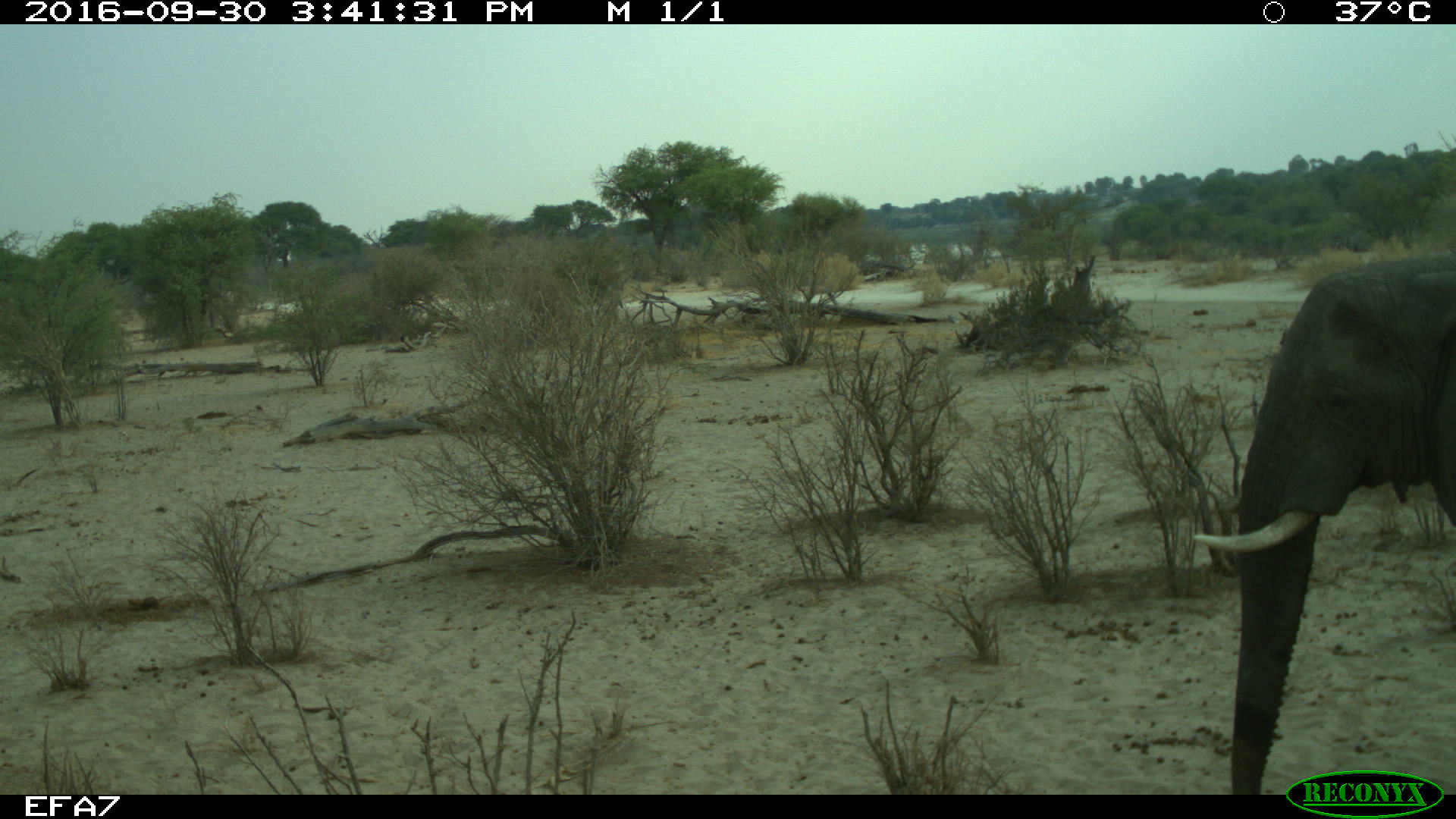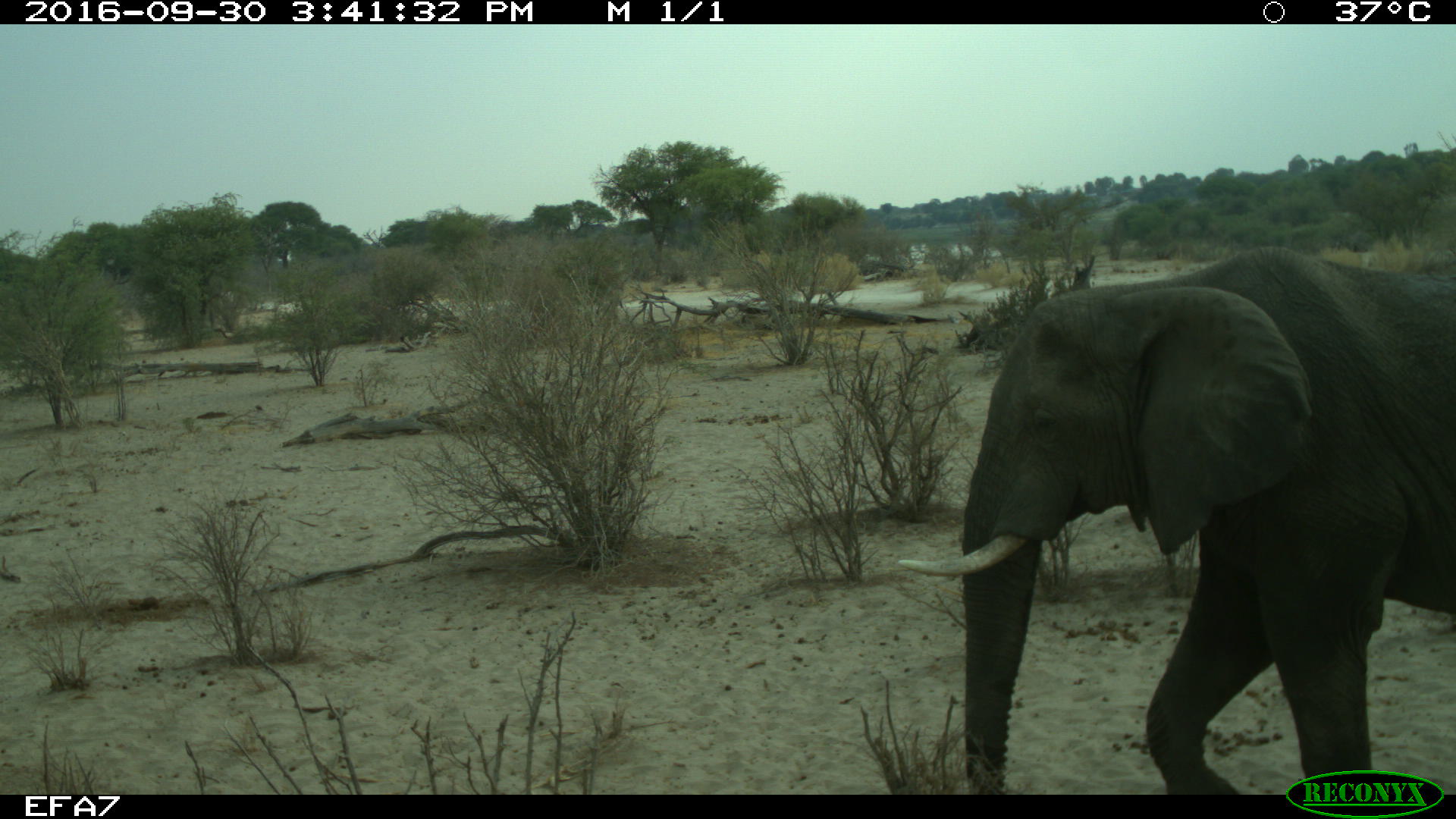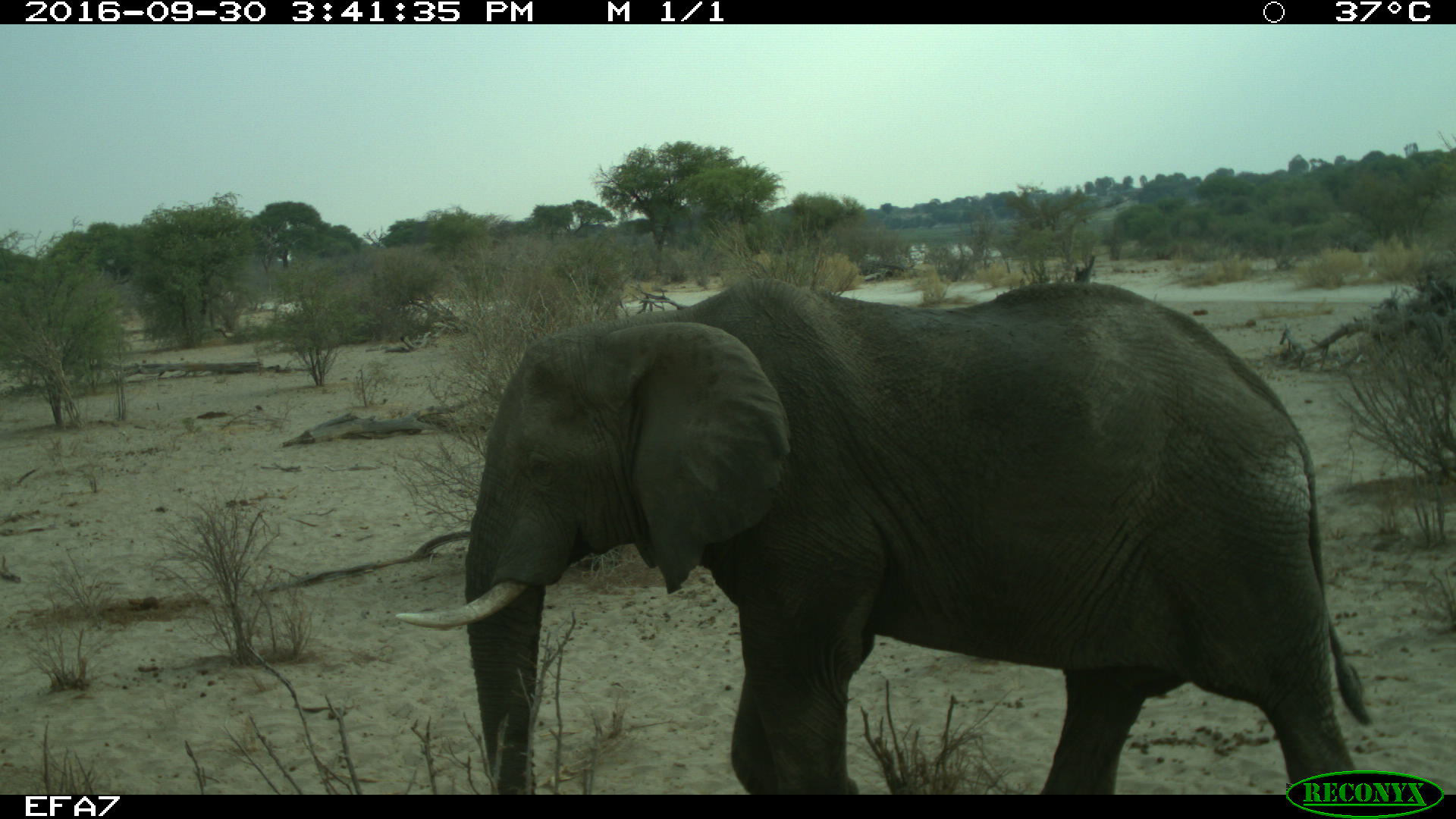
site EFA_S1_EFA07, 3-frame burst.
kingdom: Animalia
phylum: Chordata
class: Mammalia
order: Proboscidea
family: Elephantidae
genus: Loxodonta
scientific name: Loxodonta africana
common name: african bush elephant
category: elephant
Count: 1.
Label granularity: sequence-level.